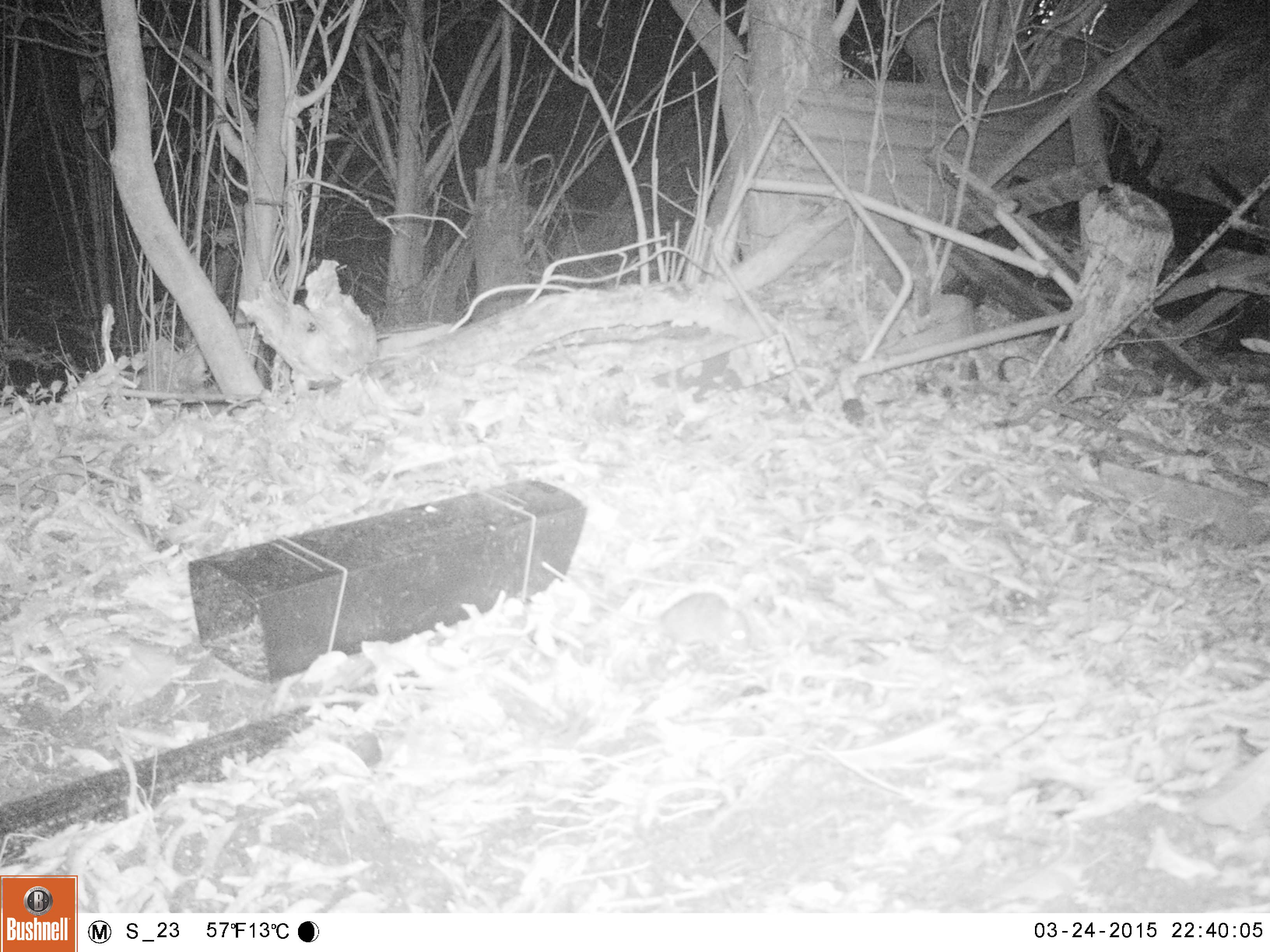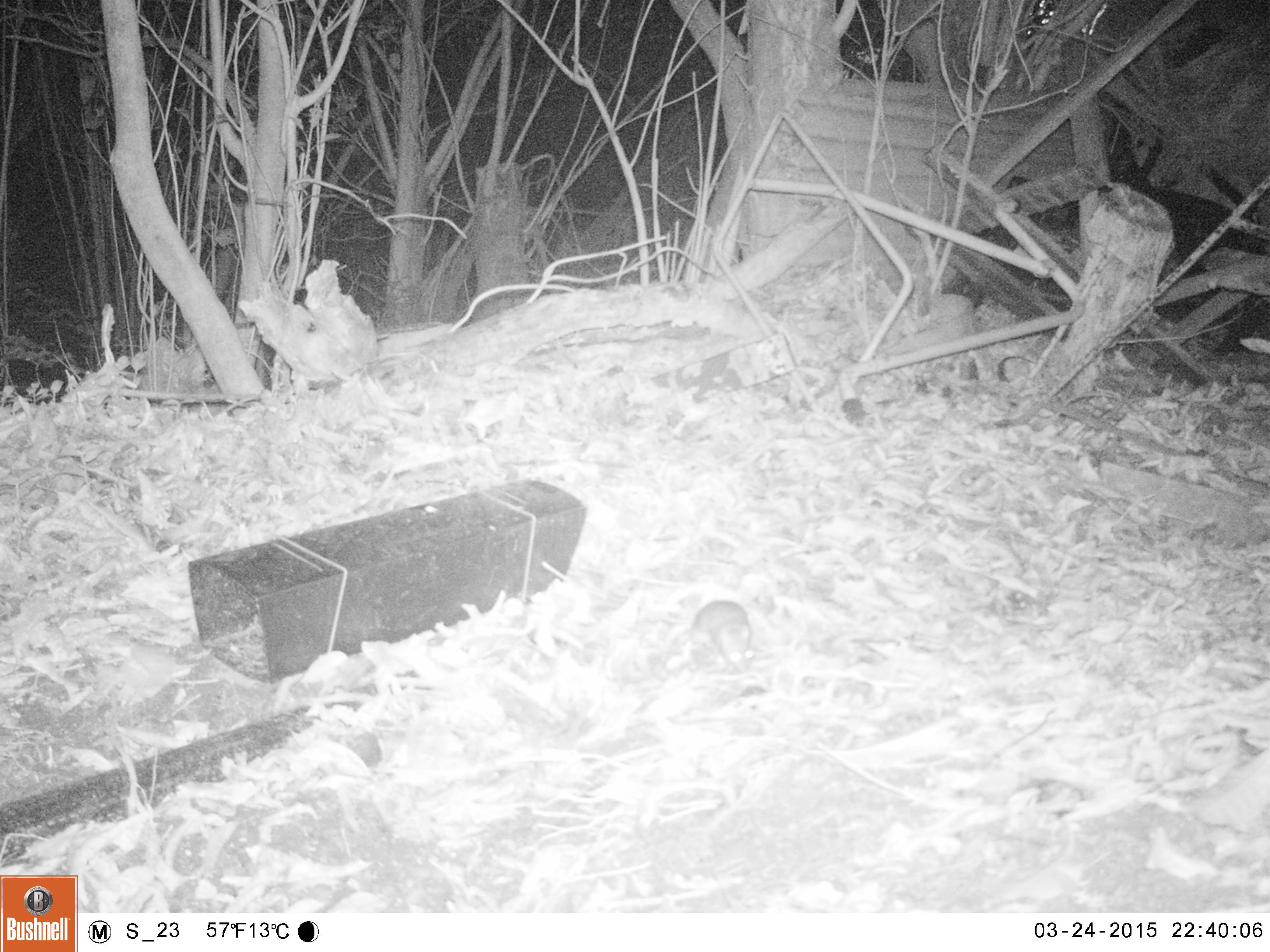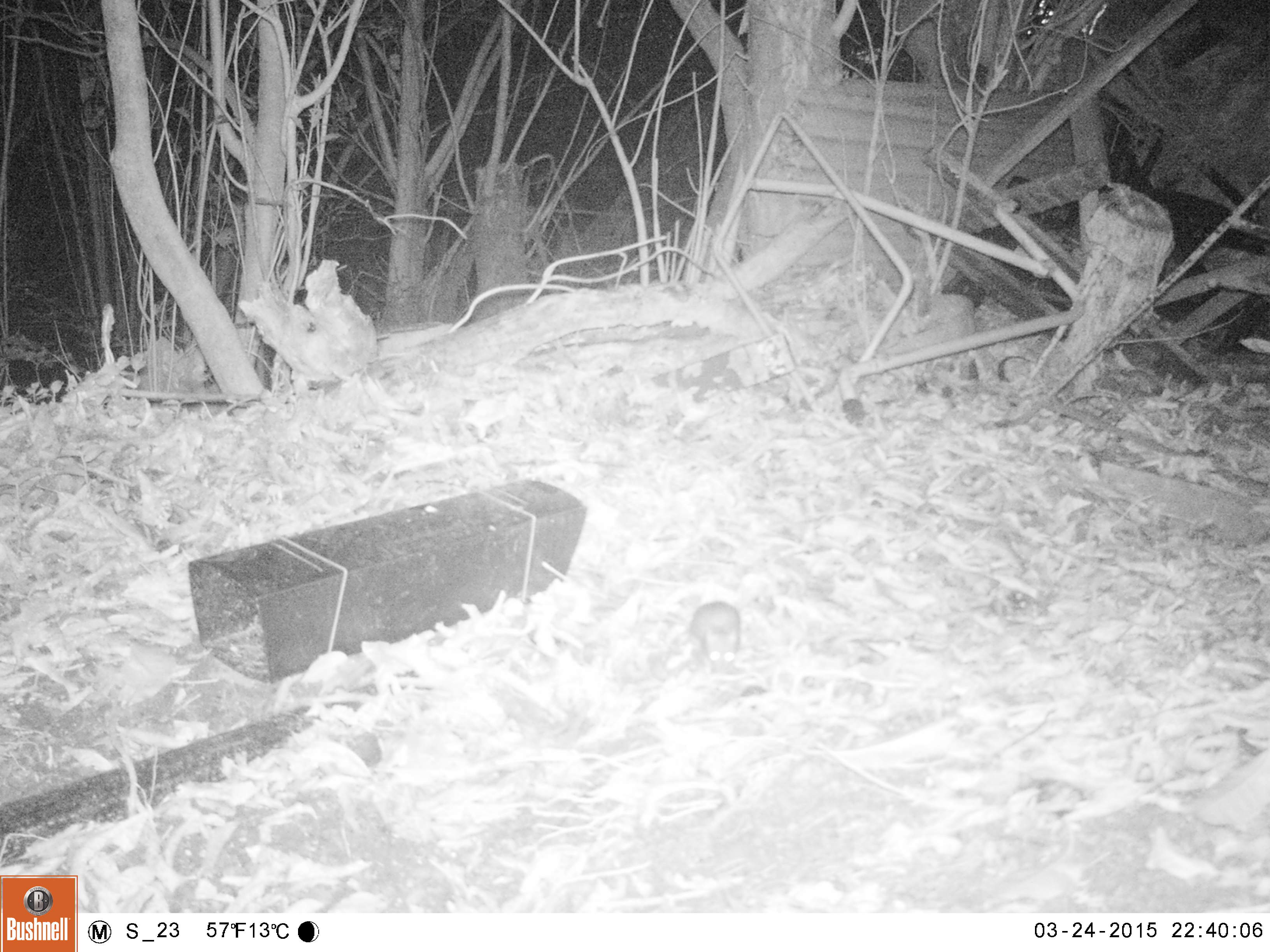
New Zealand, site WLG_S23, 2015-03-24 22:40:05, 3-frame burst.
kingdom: Animalia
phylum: Chordata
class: Mammalia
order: Rodentia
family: Muridae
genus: Rattus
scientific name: Rattus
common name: rat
Rat (Rattus).